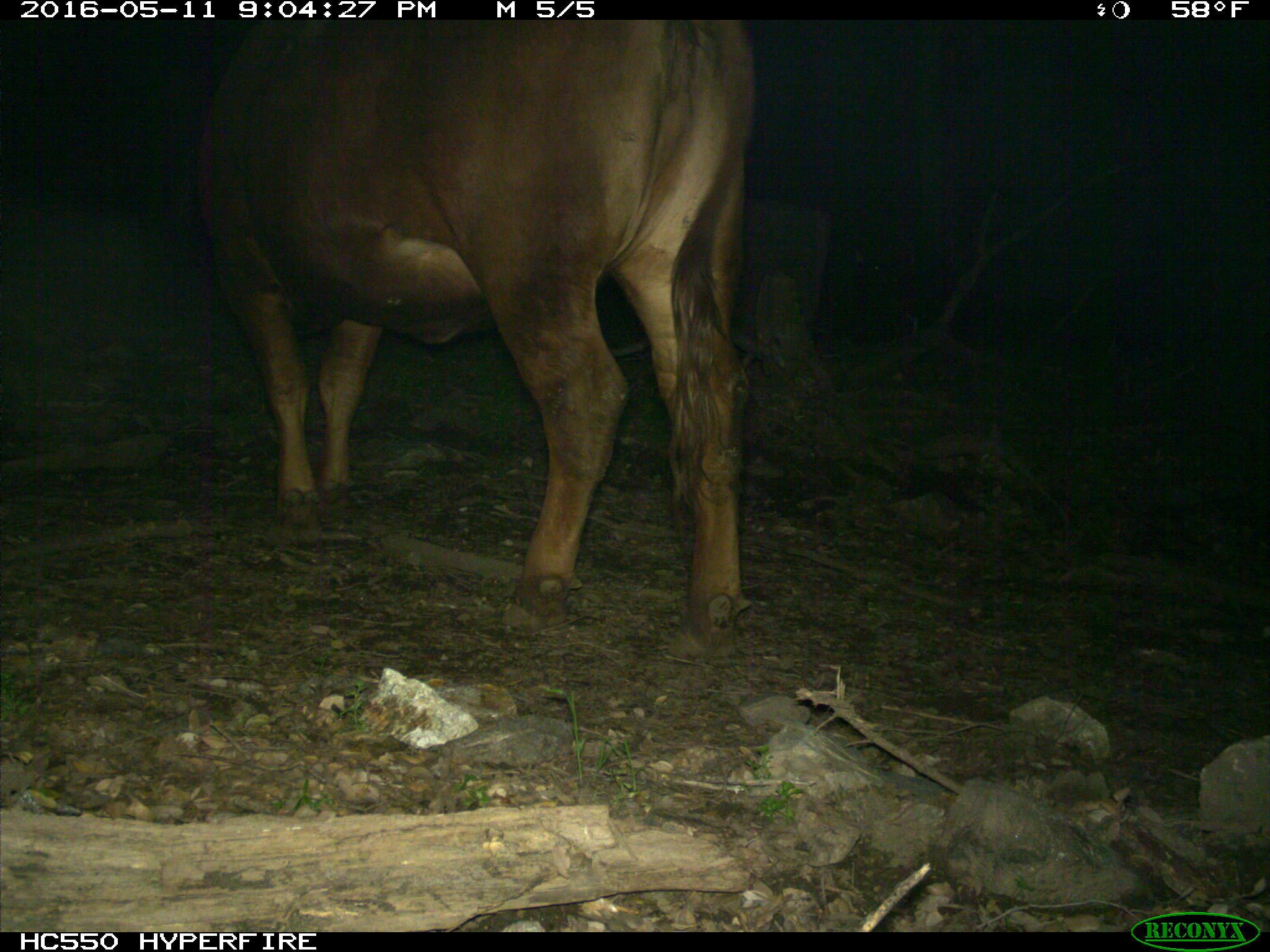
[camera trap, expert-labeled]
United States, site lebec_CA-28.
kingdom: Animalia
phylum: Chordata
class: Mammalia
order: Artiodactyla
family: Bovidae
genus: Bos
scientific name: Bos taurus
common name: domestic cow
Bos taurus (domestic cow).